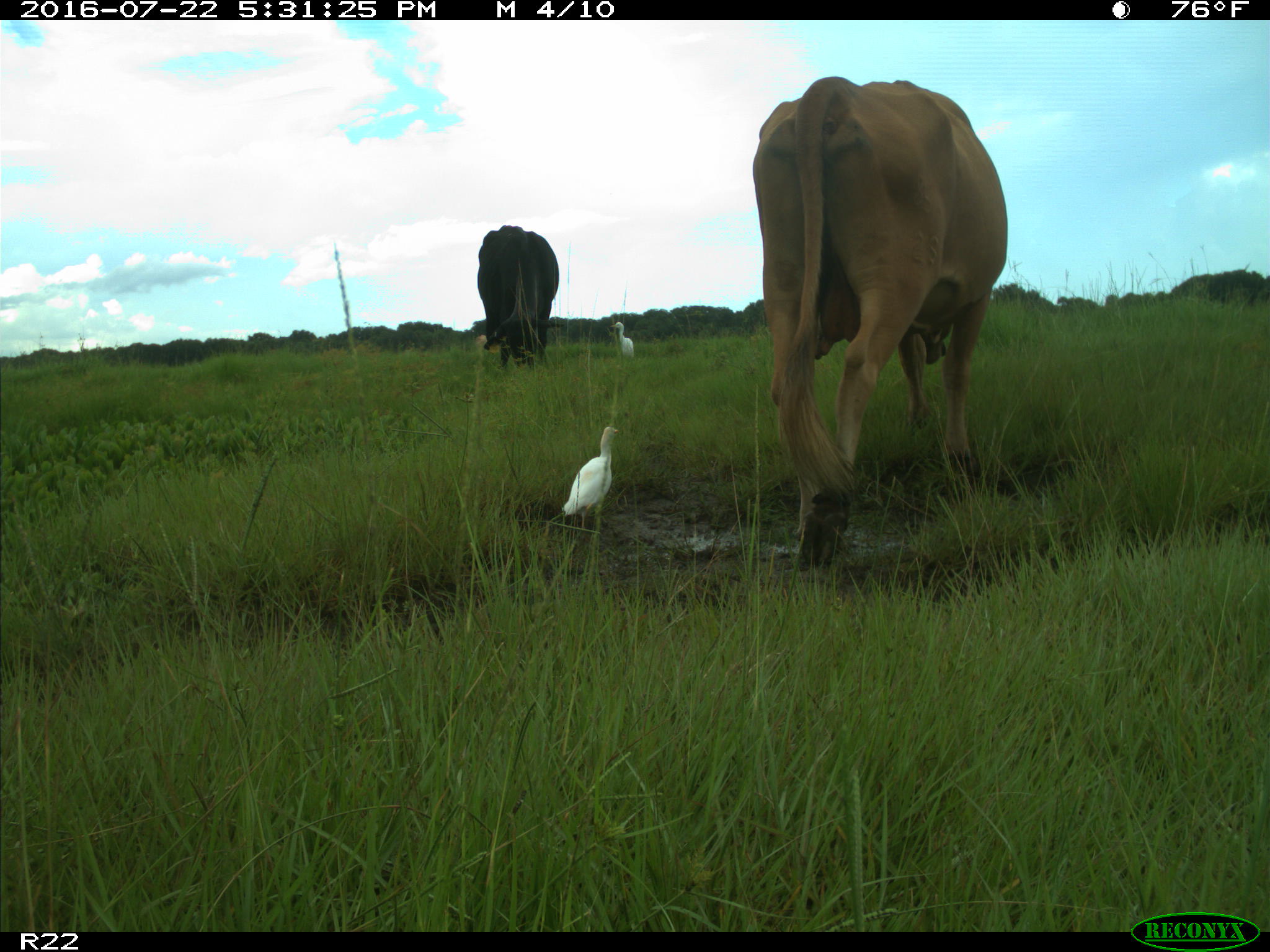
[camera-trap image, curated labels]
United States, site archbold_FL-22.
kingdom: Animalia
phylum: Chordata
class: Mammalia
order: Artiodactyla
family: Bovidae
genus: Bos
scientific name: Bos taurus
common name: domestic cow